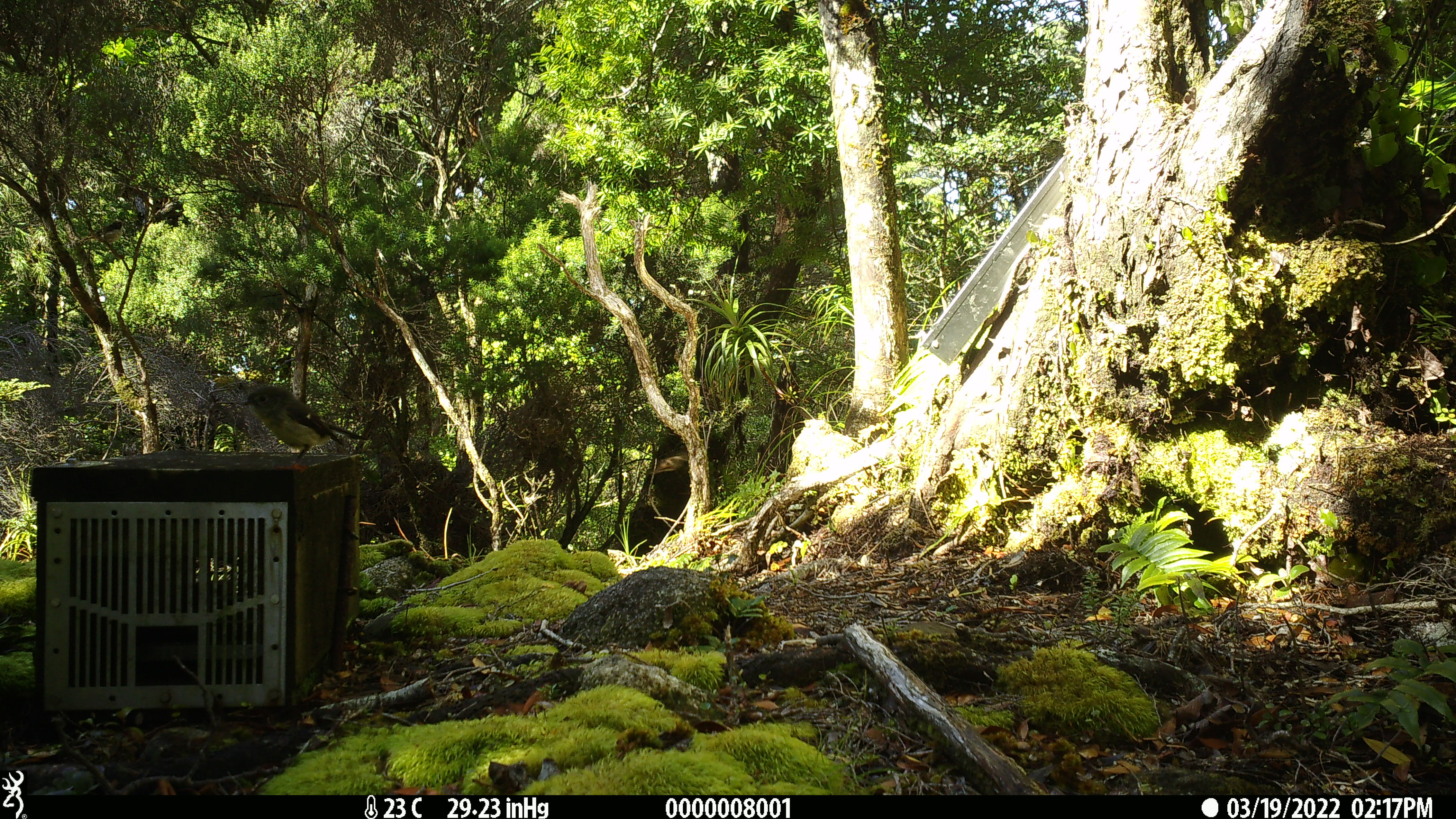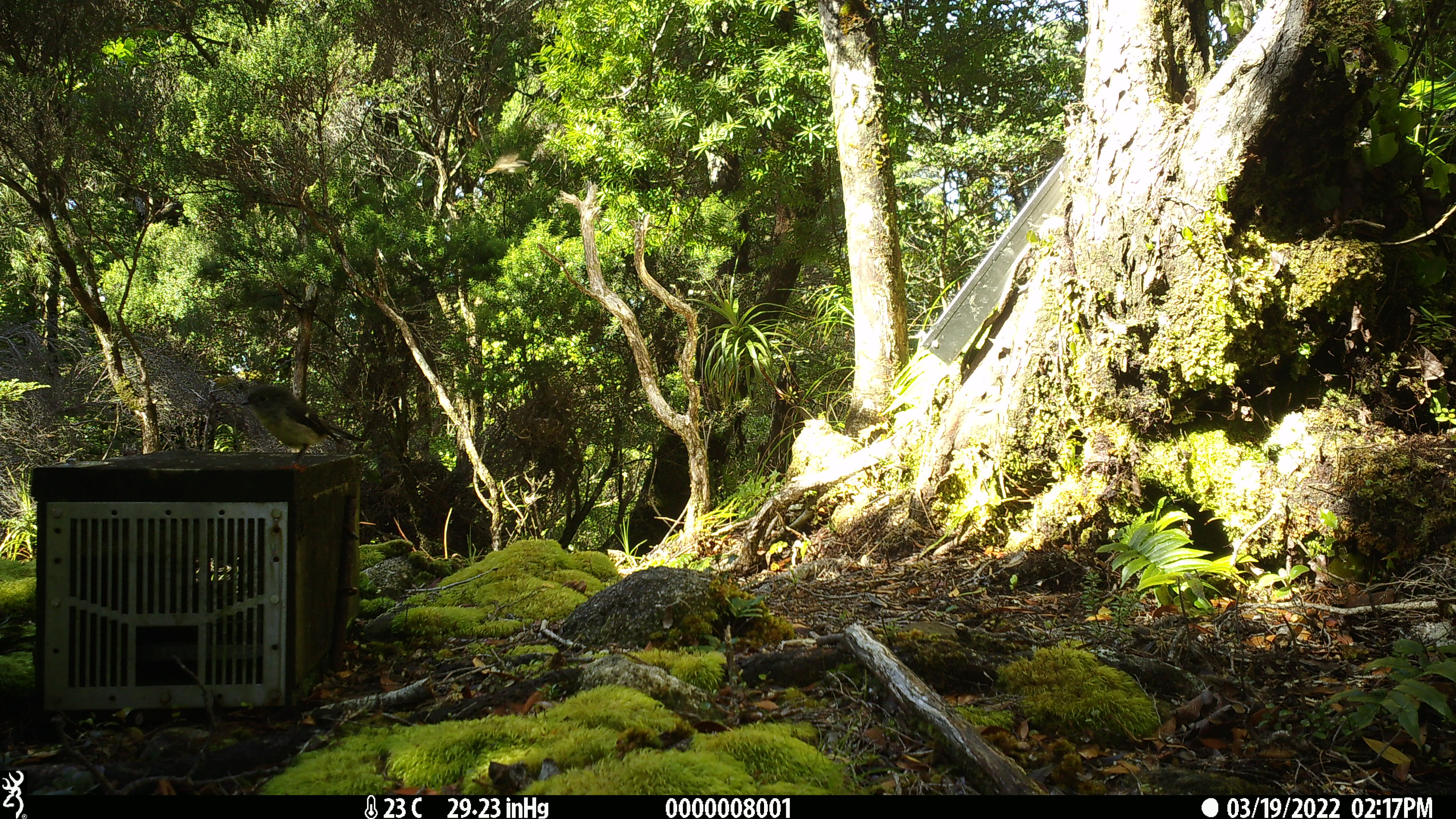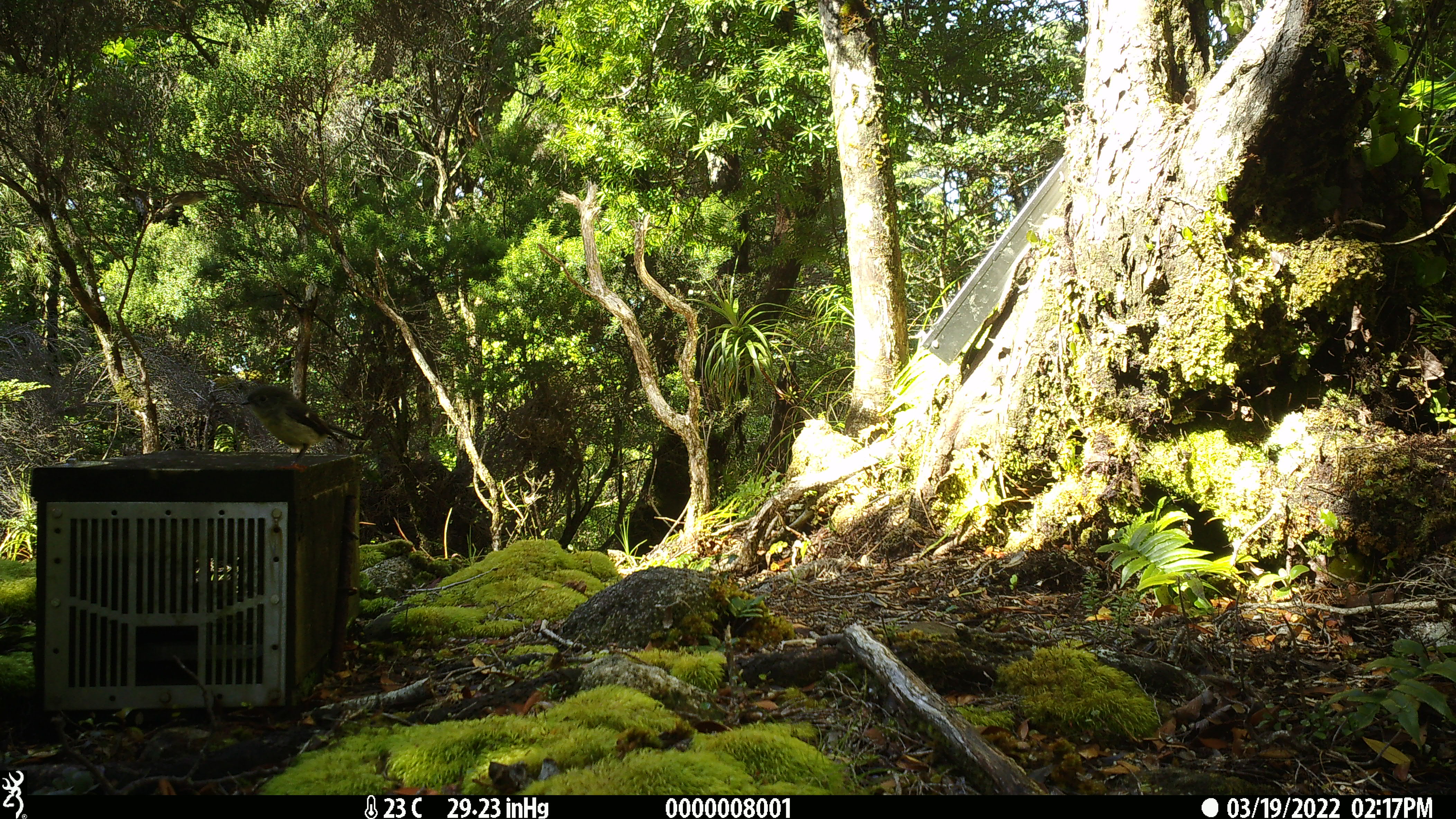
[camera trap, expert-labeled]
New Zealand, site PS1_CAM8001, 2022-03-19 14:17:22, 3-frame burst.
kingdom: Animalia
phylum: Chordata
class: Aves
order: Passeriformes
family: Petroicidae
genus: Petroica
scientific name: Petroica macrocephala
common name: tomtit